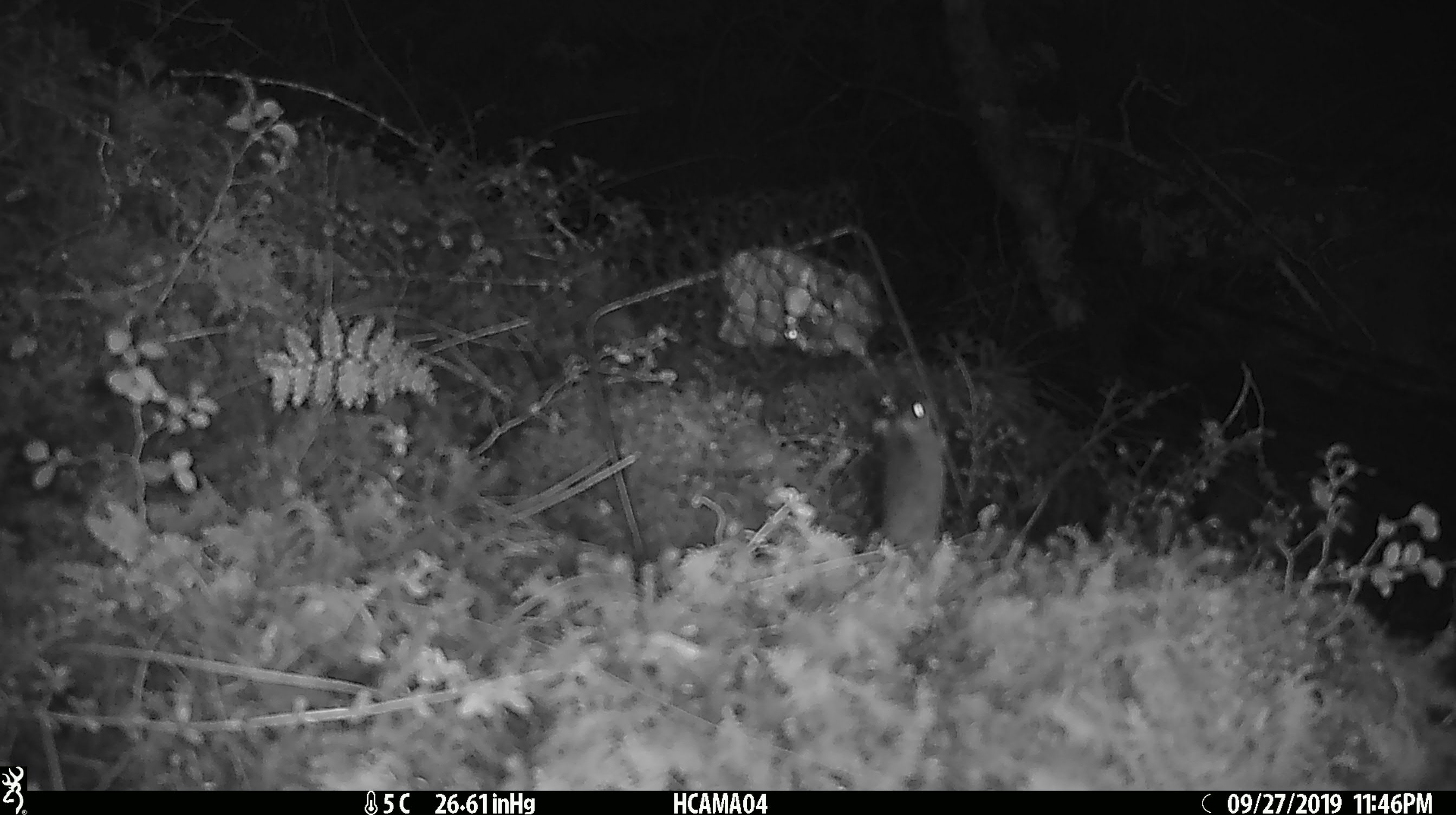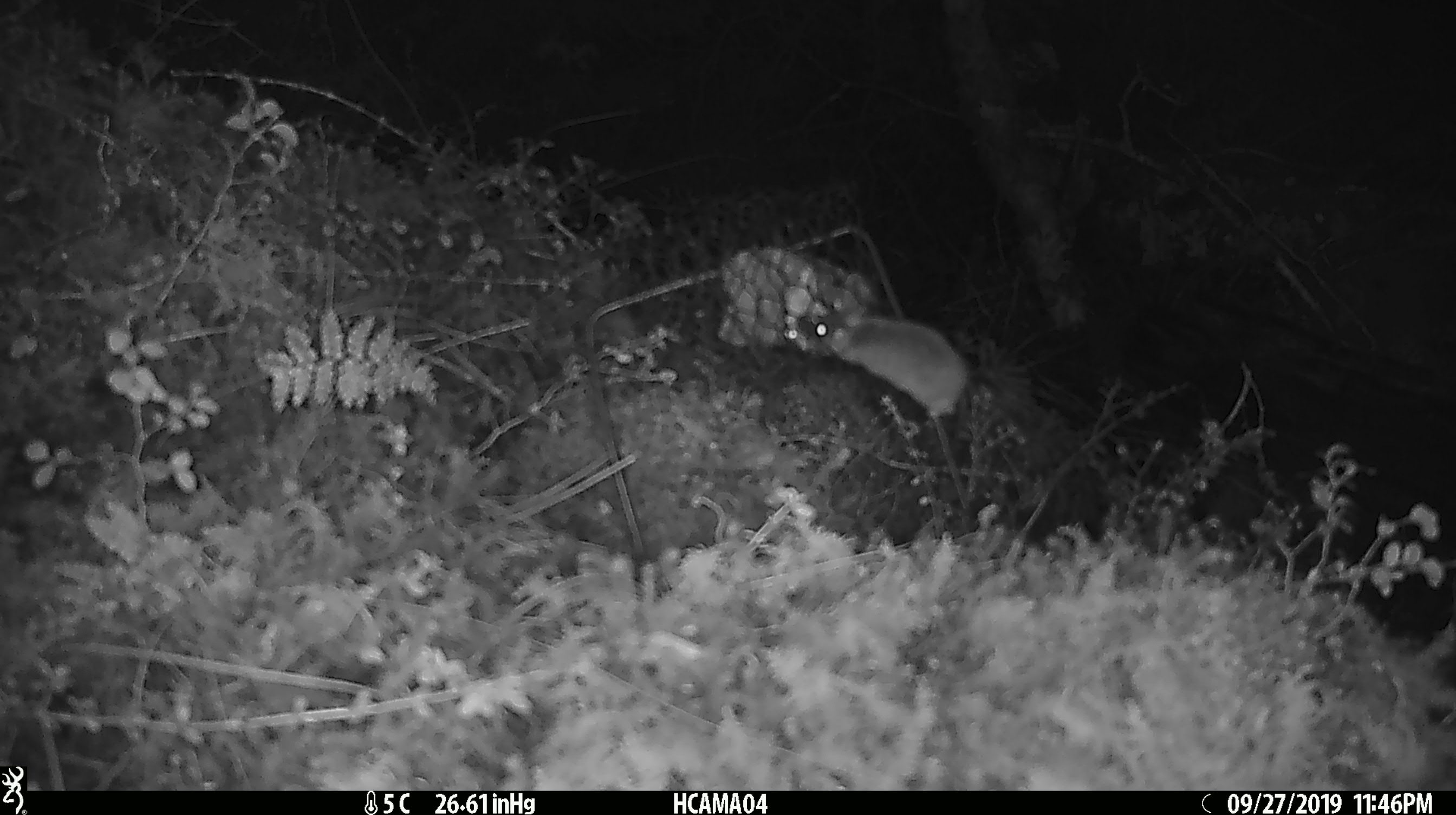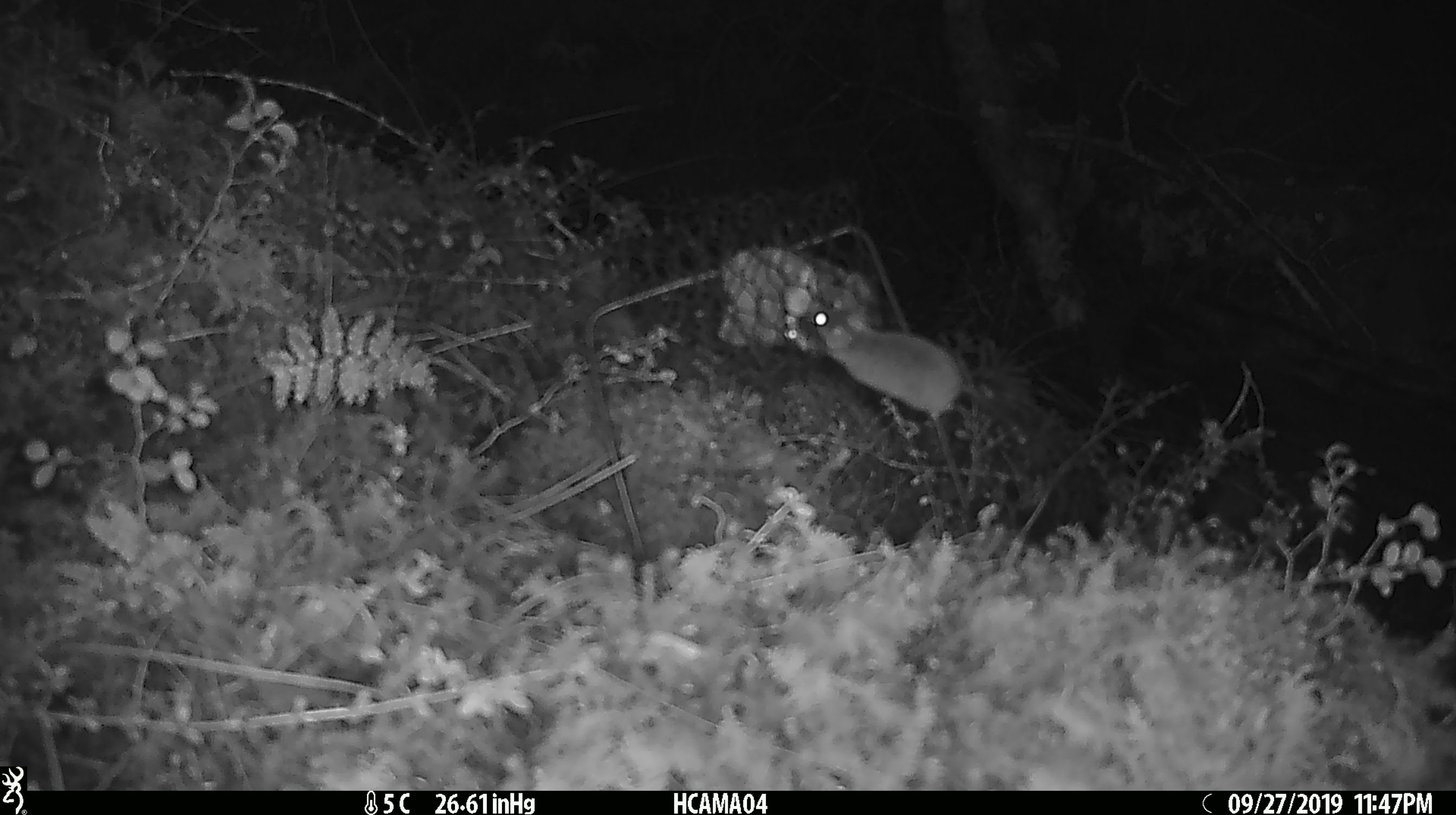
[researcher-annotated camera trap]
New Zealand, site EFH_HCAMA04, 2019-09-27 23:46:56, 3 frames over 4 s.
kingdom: Animalia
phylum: Chordata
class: Mammalia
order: Rodentia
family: Muridae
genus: Mus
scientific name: Mus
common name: mouse